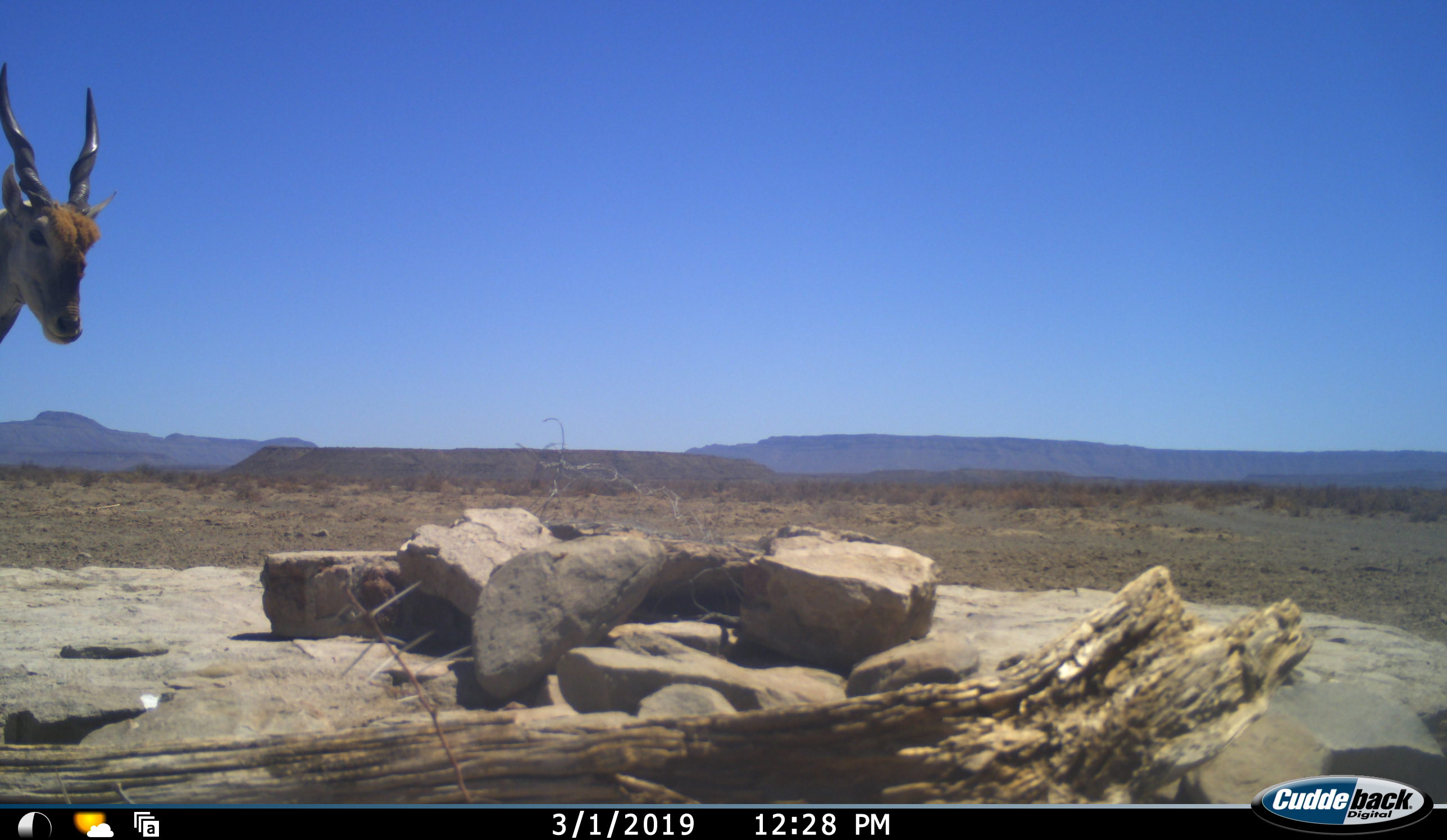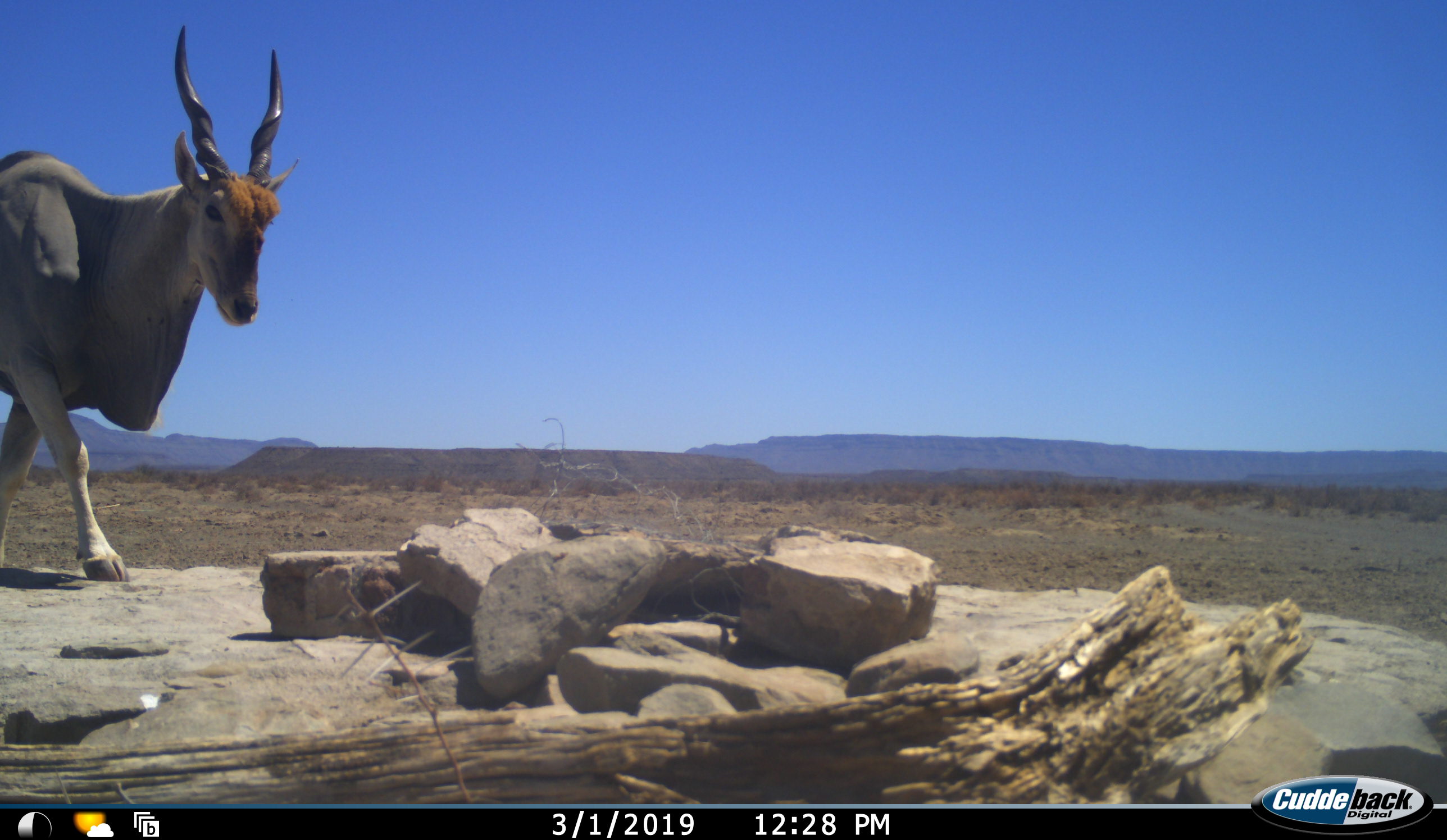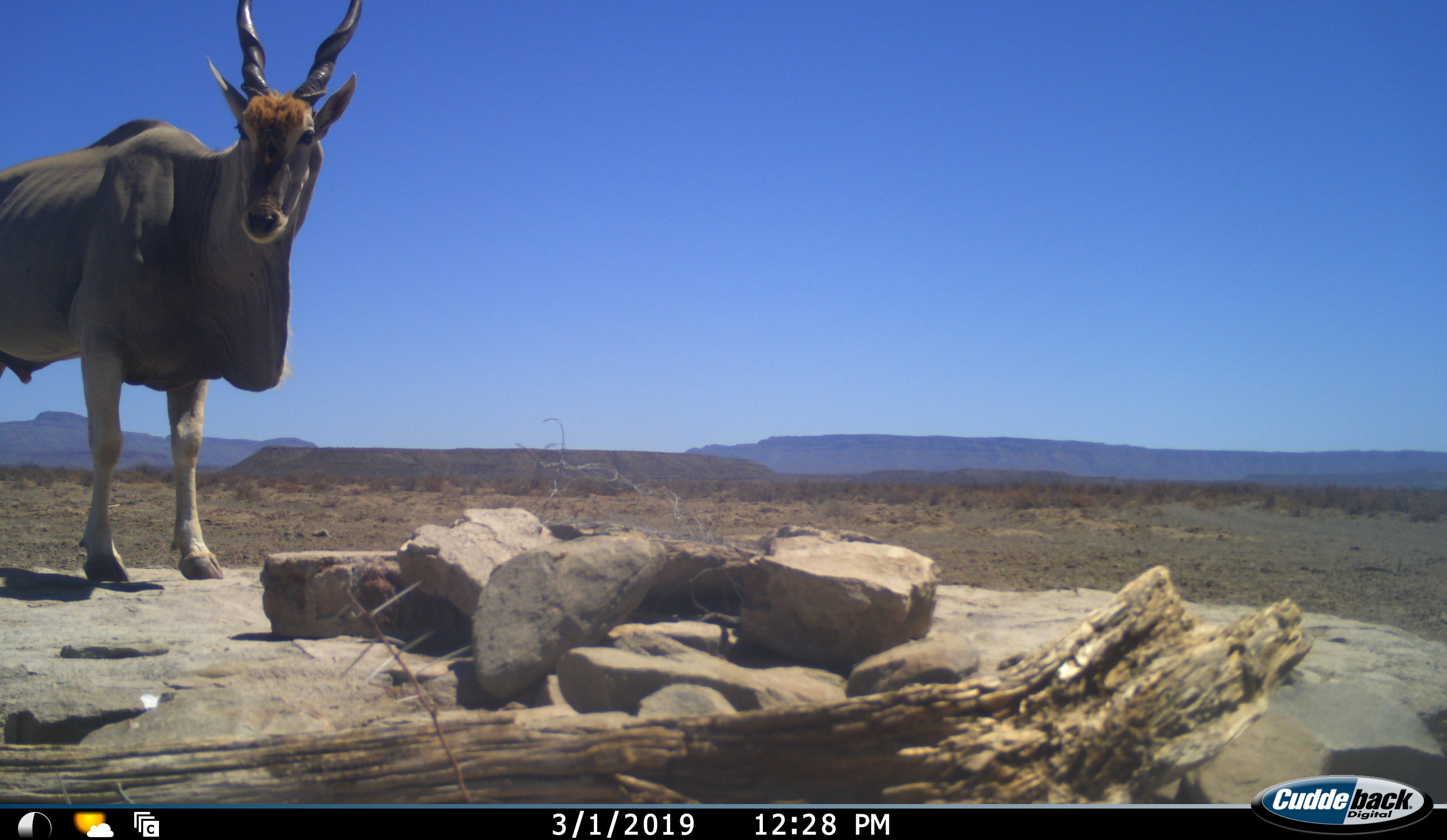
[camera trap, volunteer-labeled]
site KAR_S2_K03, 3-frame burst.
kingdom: Animalia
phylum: Chordata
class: Mammalia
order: Artiodactyla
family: Bovidae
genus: Tragelaphus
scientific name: Tragelaphus oryx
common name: eland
Eland (Tragelaphus oryx), count 1. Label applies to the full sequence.